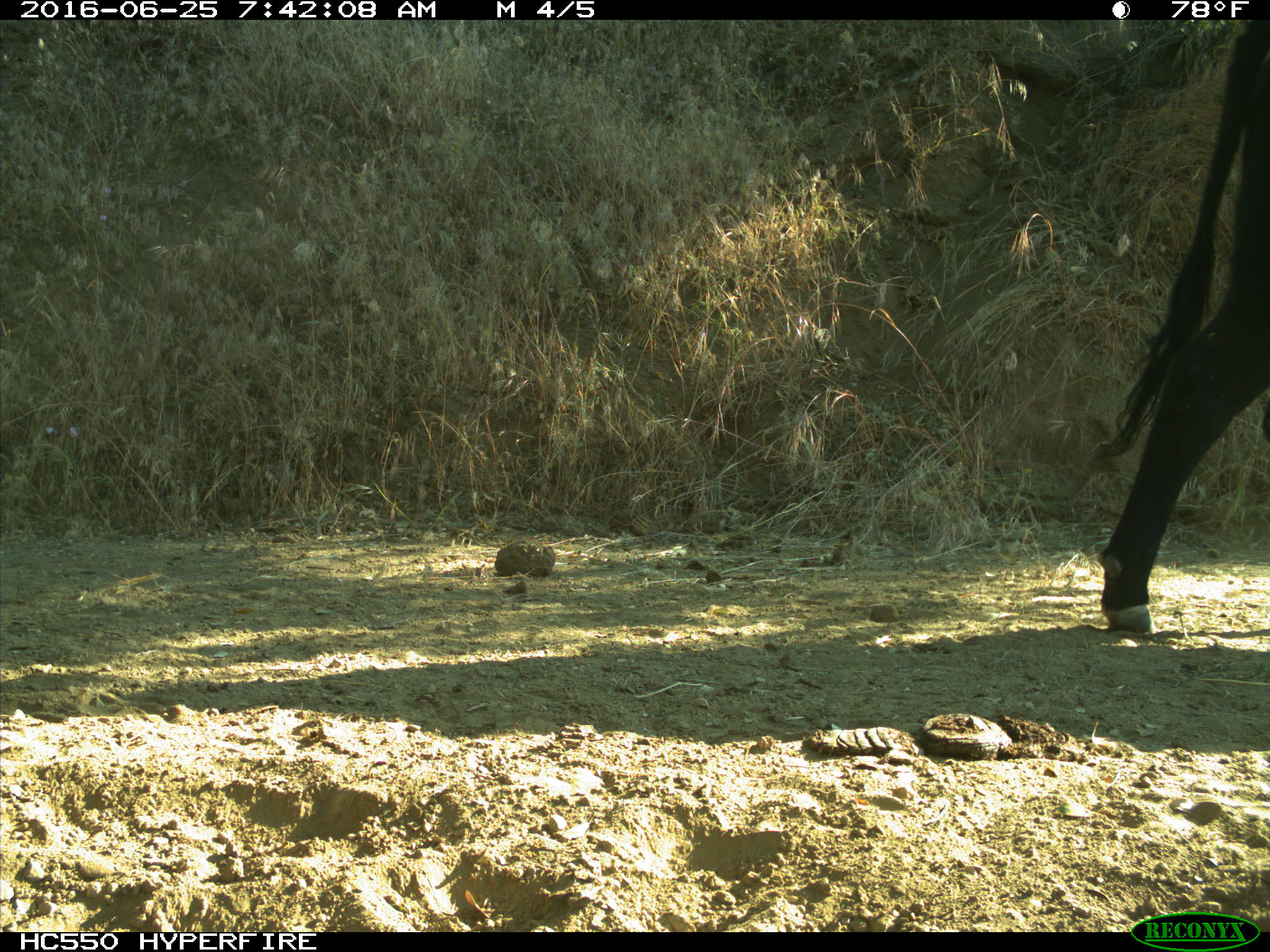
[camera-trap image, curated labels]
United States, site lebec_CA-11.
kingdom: Animalia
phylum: Chordata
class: Mammalia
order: Artiodactyla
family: Bovidae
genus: Bos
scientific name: Bos taurus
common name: domestic cow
Bos taurus (domestic cow).